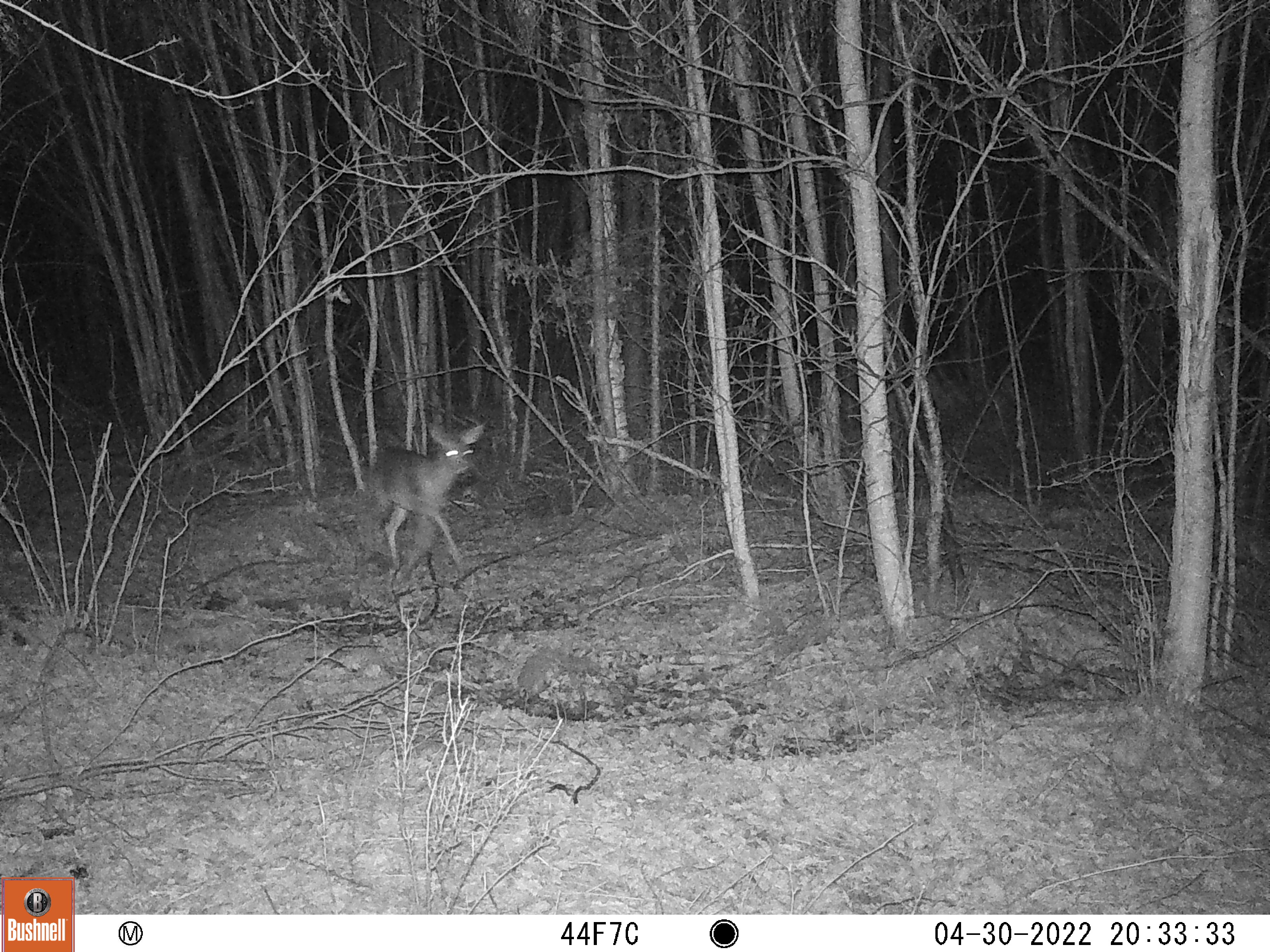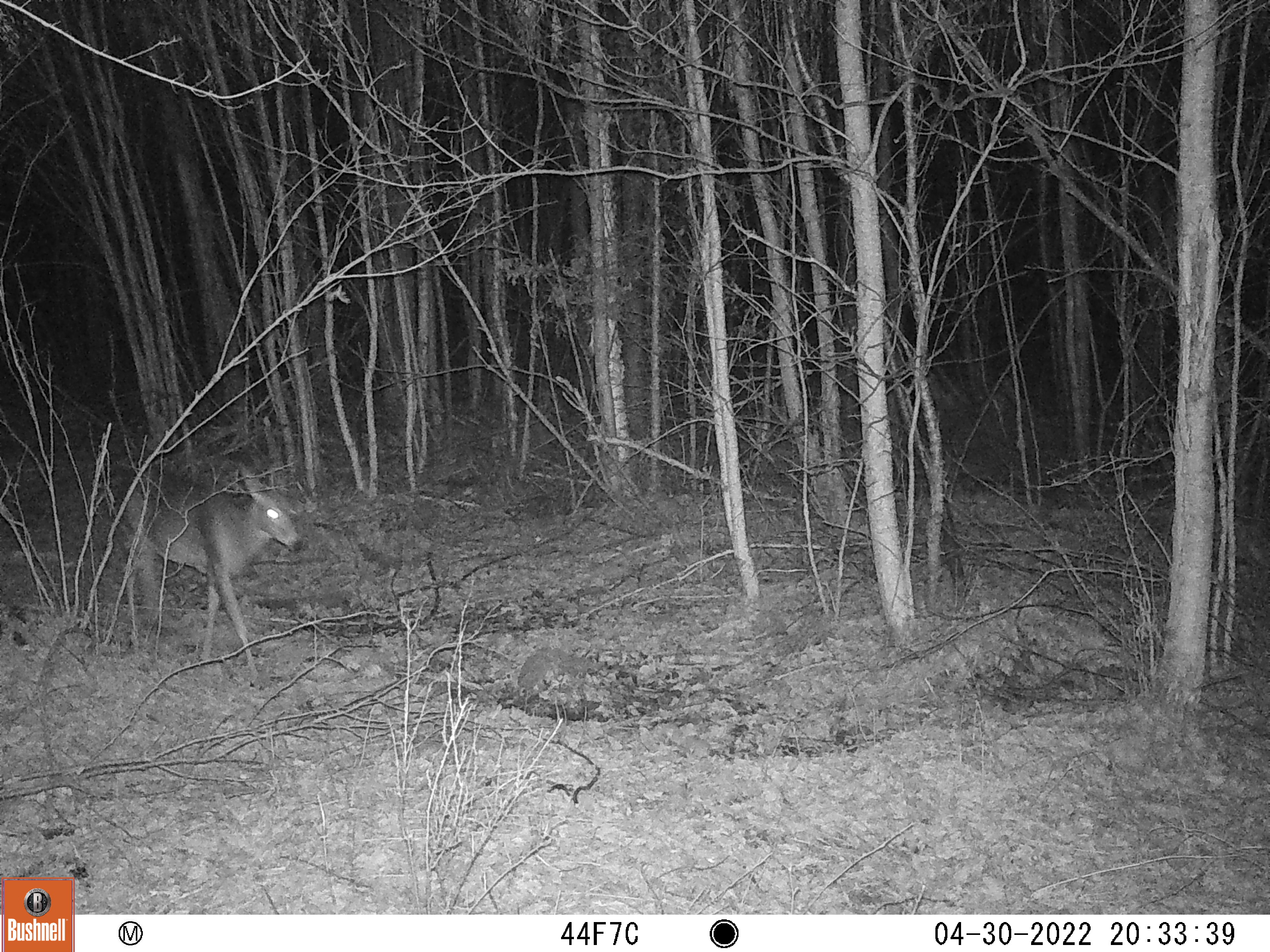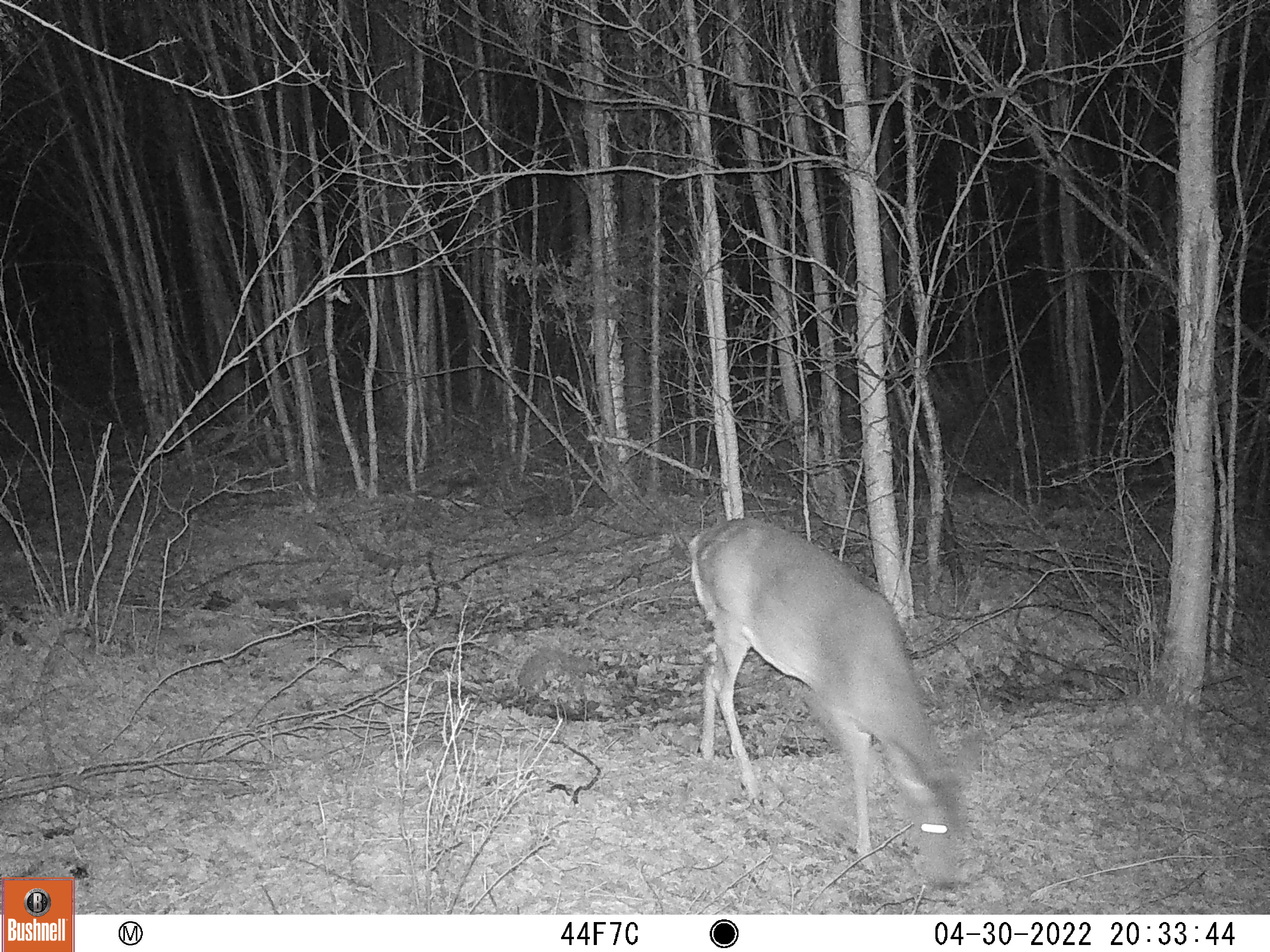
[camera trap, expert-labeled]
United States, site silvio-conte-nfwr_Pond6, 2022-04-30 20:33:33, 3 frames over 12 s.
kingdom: Animalia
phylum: Chordata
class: Mammalia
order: Artiodactyla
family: Cervidae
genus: Odocoileus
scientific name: Odocoileus virginianus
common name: white-tailed deer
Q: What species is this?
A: White-tailed deer (Odocoileus virginianus).